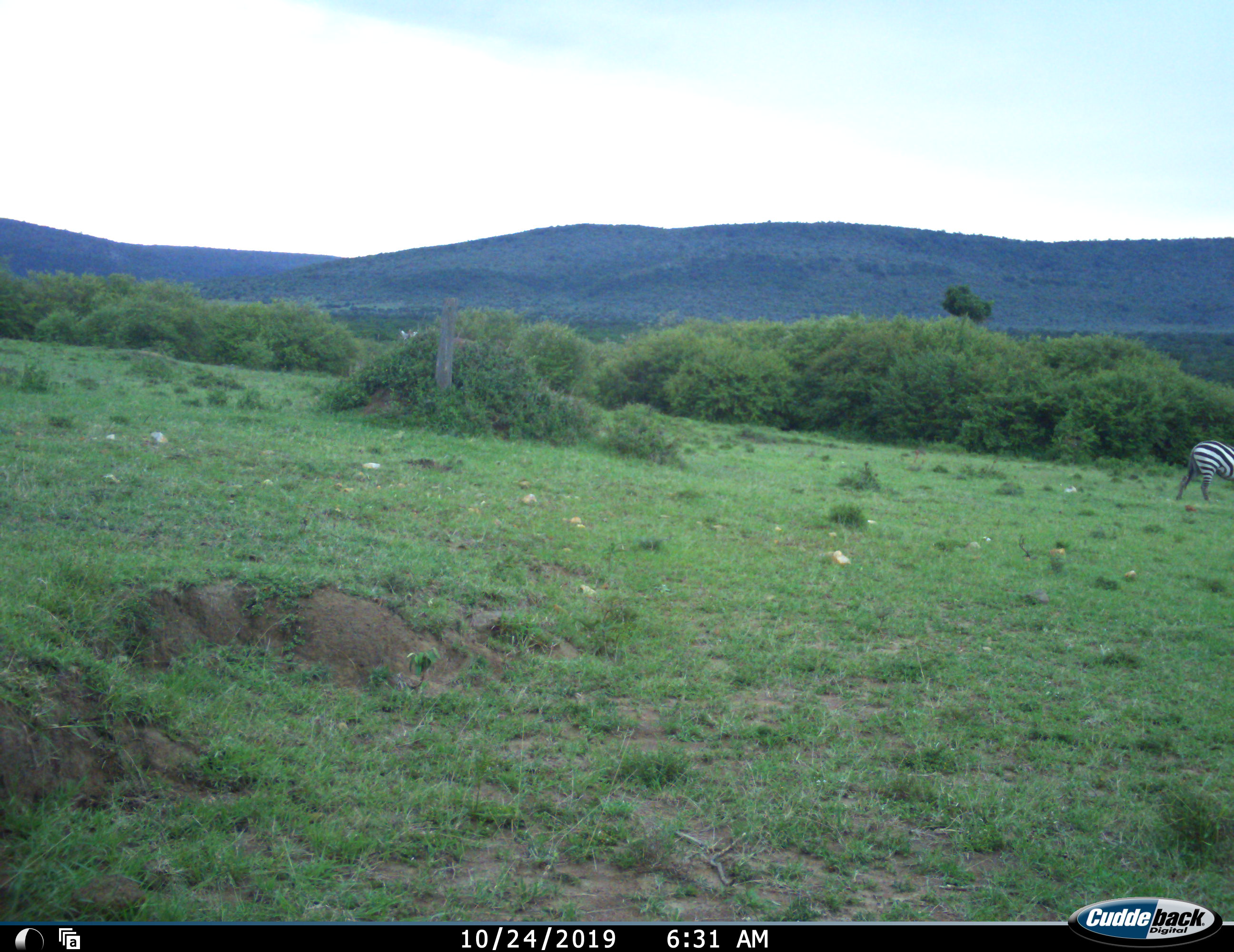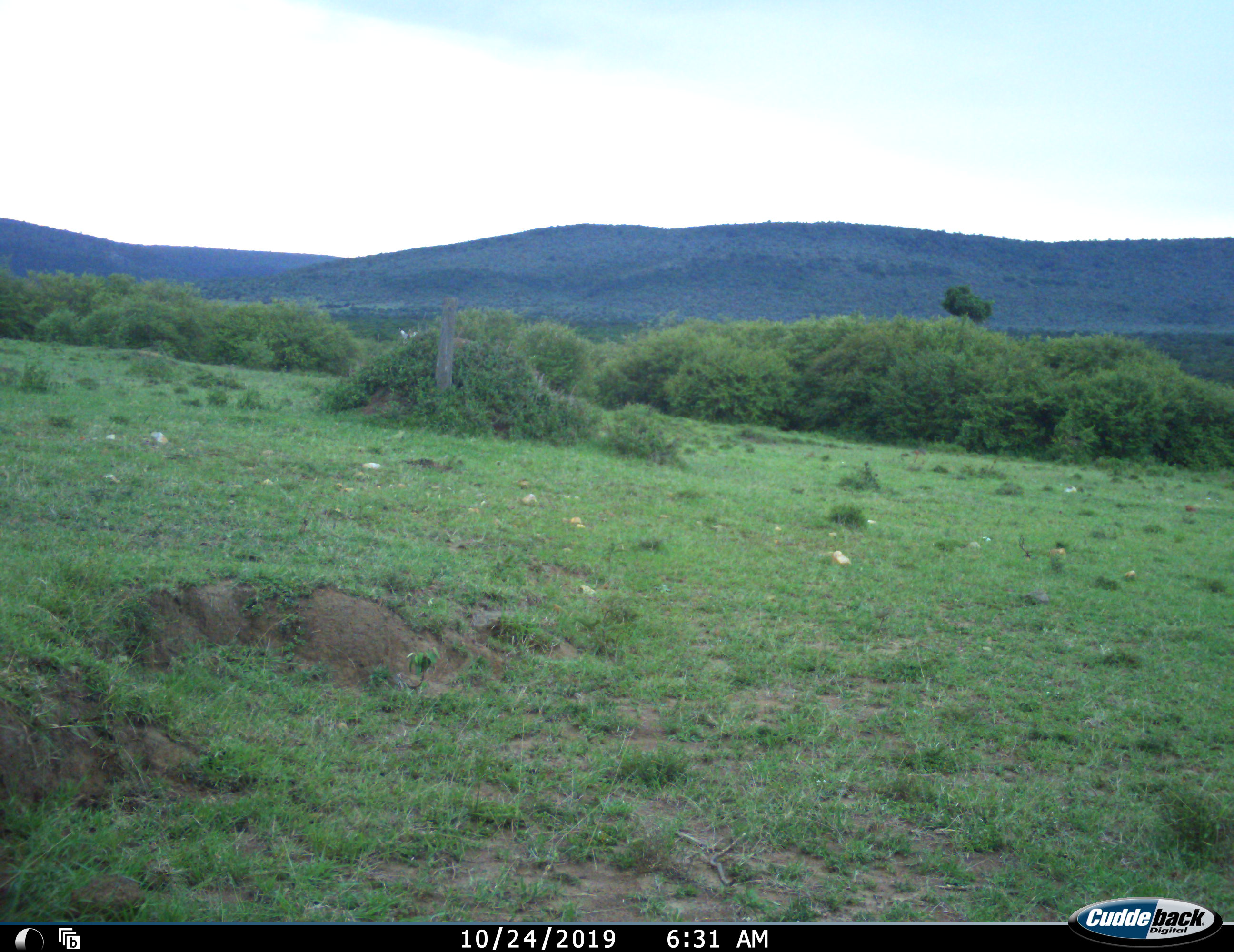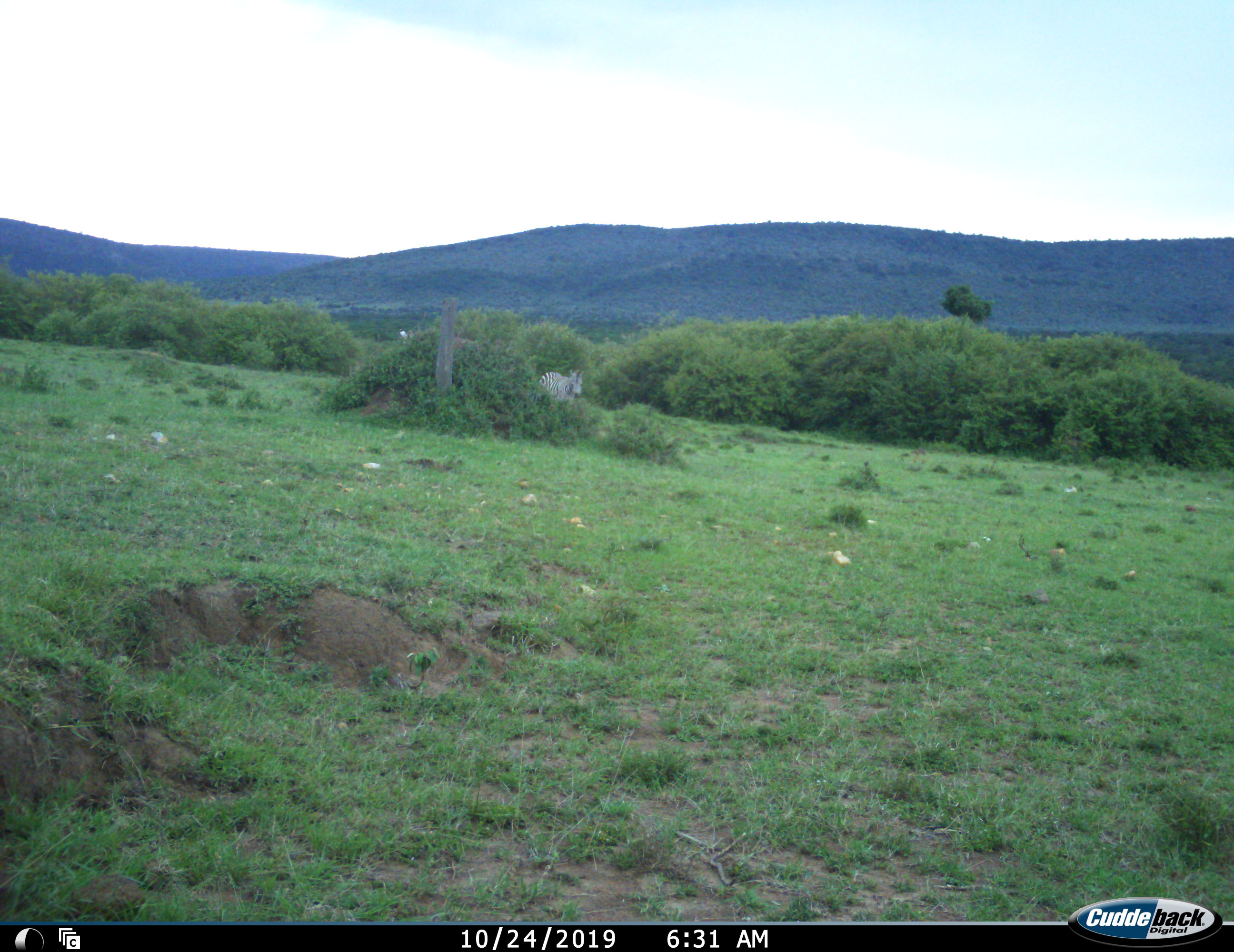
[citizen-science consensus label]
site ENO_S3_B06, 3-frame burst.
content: unidentified animal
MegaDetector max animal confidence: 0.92